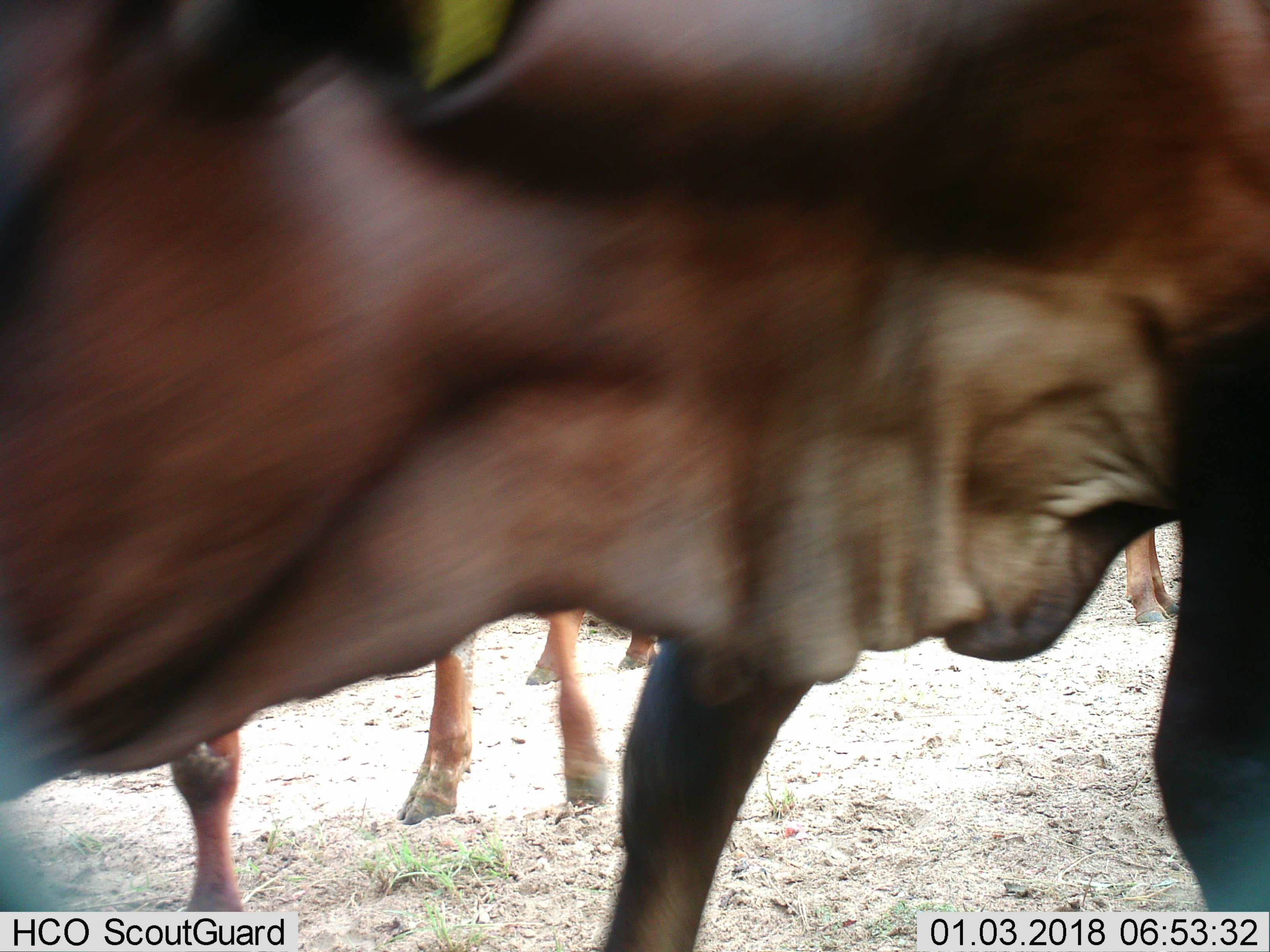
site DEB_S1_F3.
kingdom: Animalia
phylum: Chordata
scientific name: Vertebrata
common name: domestic animal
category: domesticanimal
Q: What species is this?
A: Domesticanimal (domestic animal) (Vertebrata).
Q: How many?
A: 4.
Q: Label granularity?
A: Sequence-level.